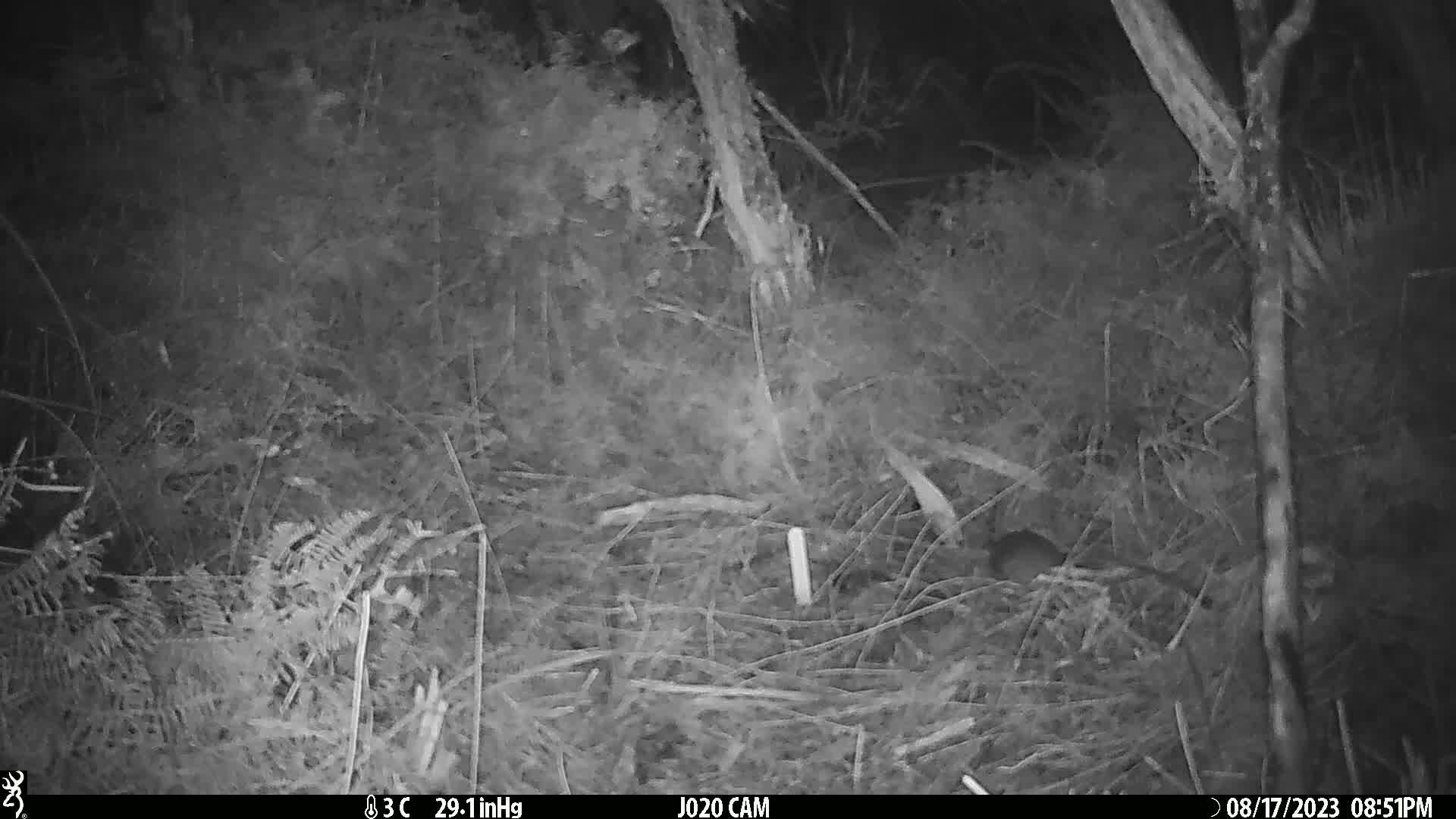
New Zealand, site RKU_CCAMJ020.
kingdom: Animalia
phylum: Chordata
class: Mammalia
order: Rodentia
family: Muridae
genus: Rattus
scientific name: Rattus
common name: rat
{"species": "rat (Rattus)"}